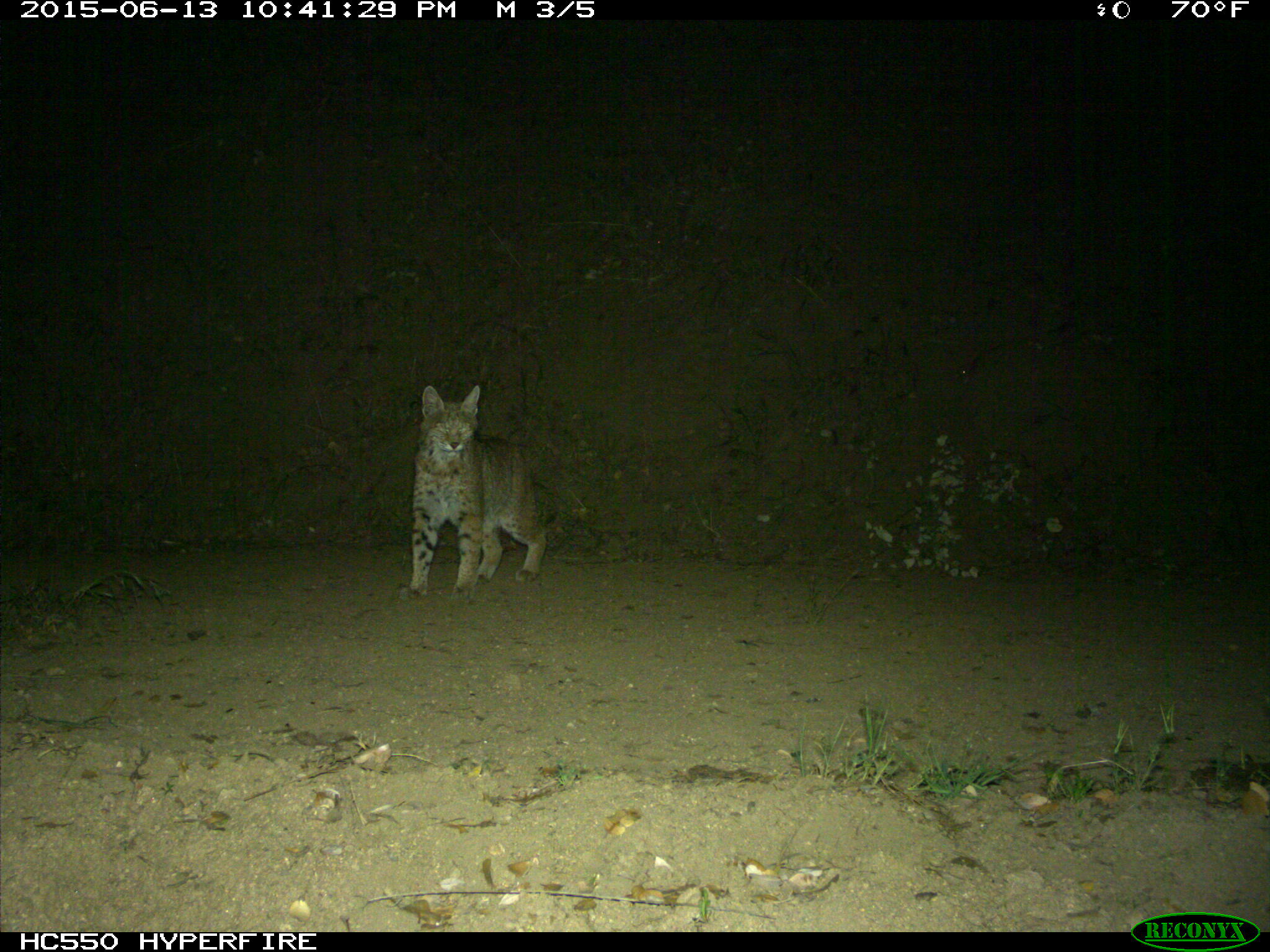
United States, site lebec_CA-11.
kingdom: Animalia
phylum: Chordata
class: Mammalia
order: Carnivora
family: Felidae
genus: Lynx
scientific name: Lynx rufus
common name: bobcat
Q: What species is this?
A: Lynx rufus (bobcat).